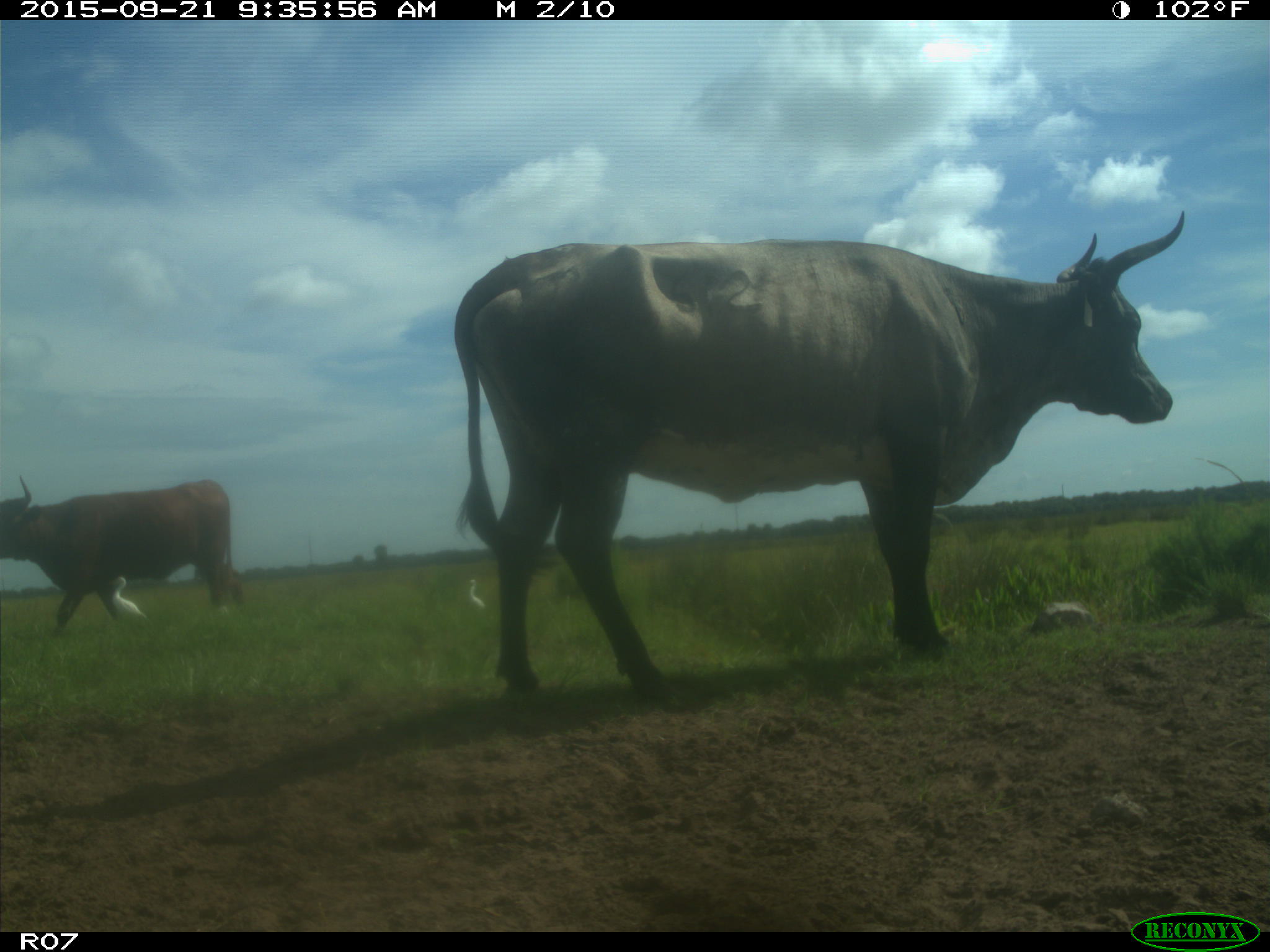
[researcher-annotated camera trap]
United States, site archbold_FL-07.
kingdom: Animalia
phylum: Chordata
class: Mammalia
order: Artiodactyla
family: Bovidae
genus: Bos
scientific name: Bos taurus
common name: domestic cow